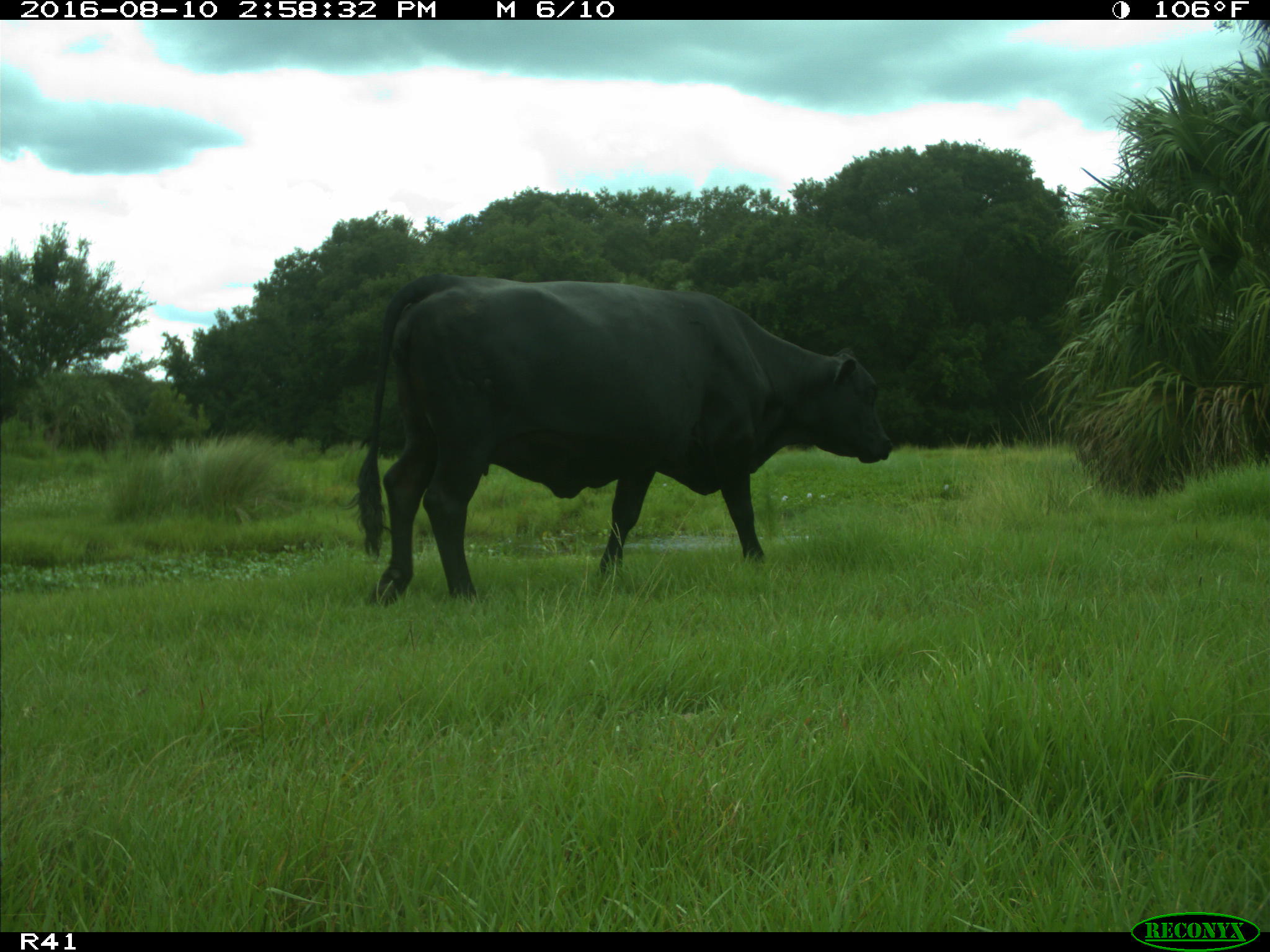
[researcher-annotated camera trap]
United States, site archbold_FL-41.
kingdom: Animalia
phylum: Chordata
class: Mammalia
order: Artiodactyla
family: Bovidae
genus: Bos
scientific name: Bos taurus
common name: domestic cow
Bos taurus (domestic cow).